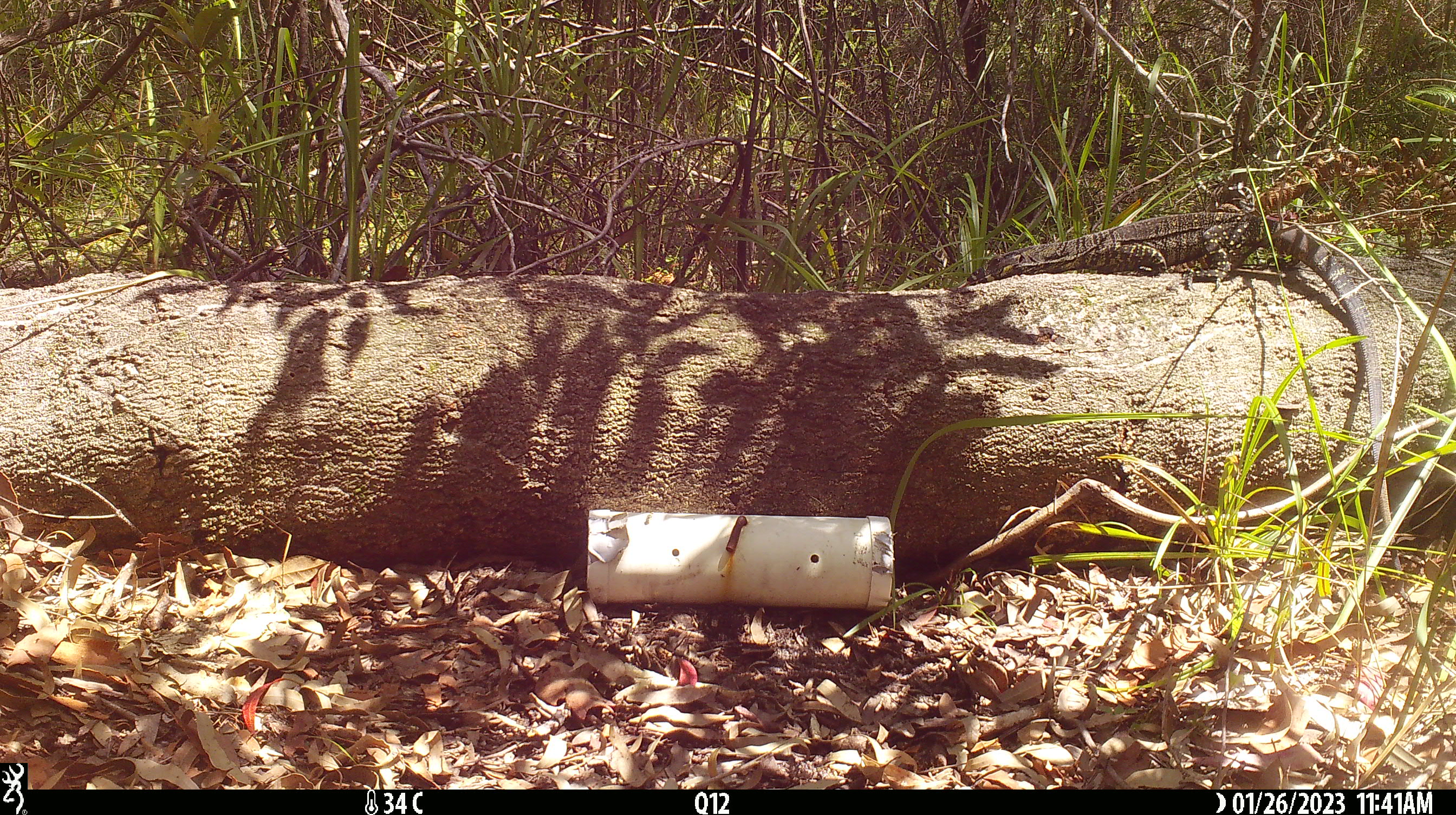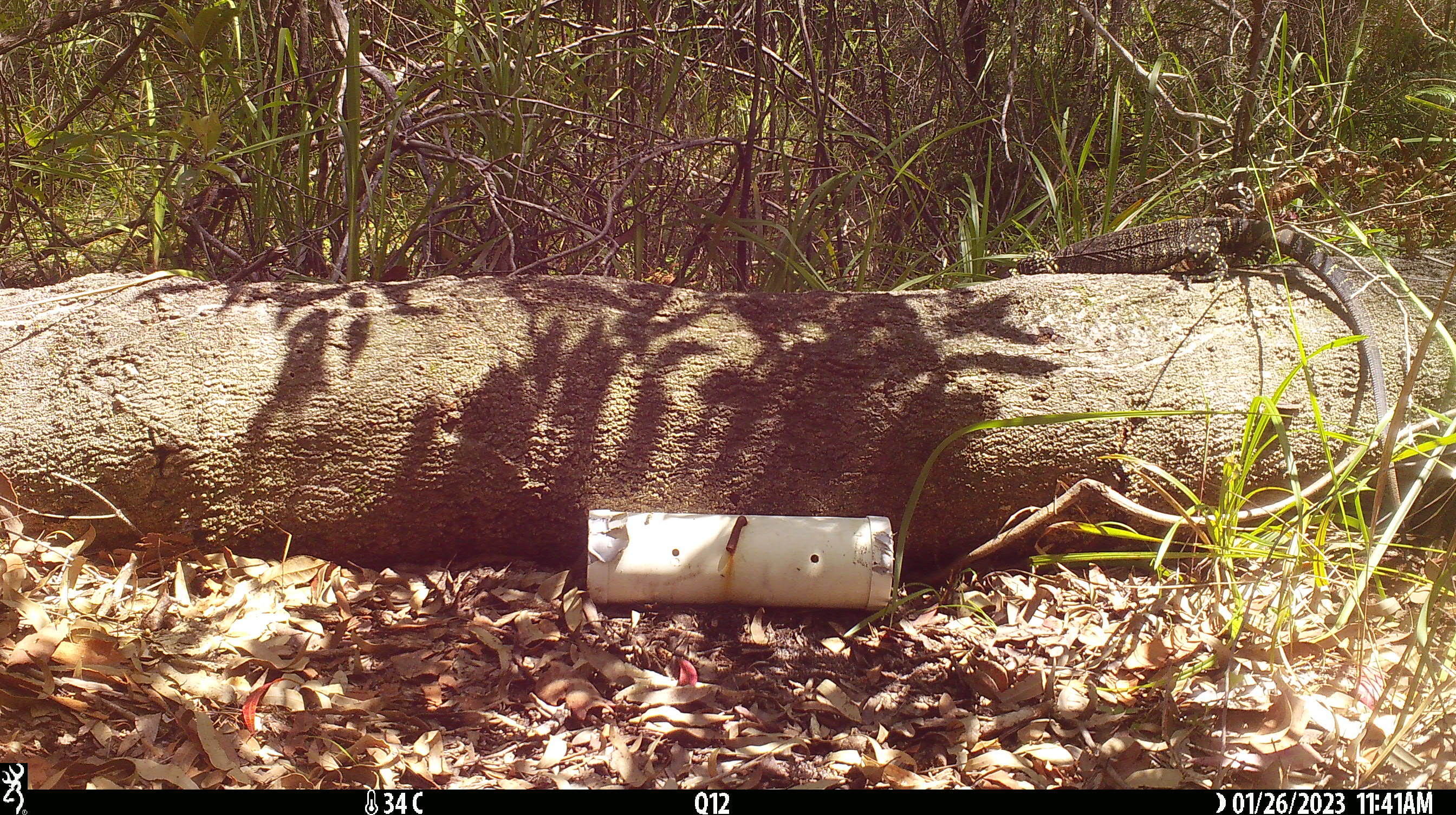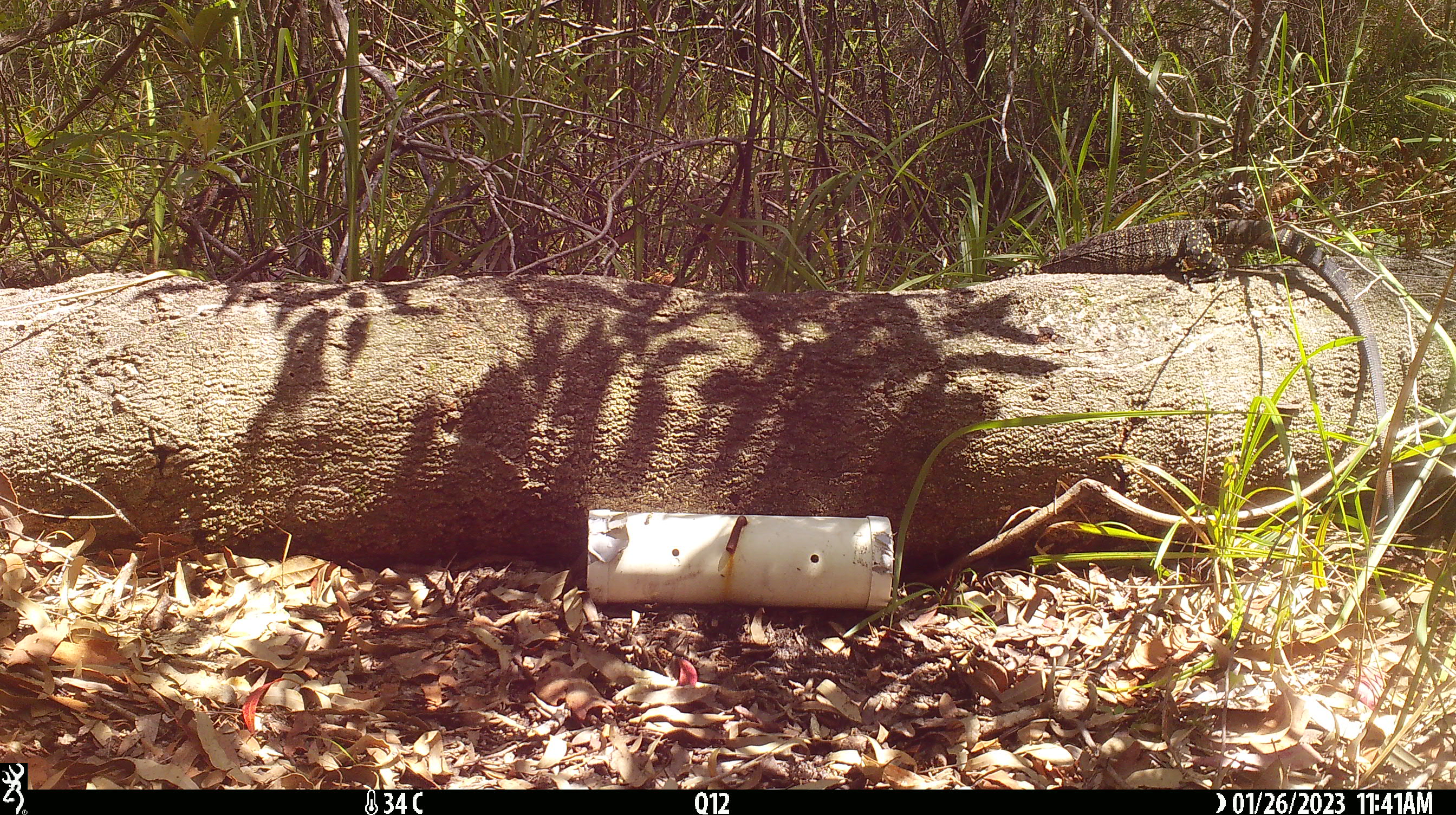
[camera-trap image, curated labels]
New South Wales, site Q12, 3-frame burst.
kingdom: Animalia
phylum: Chordata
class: Reptilia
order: Squamata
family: Varanidae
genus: Varanus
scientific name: Varanus varius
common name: lace monitor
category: goanna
Goanna (lace monitor) (Varanus varius).